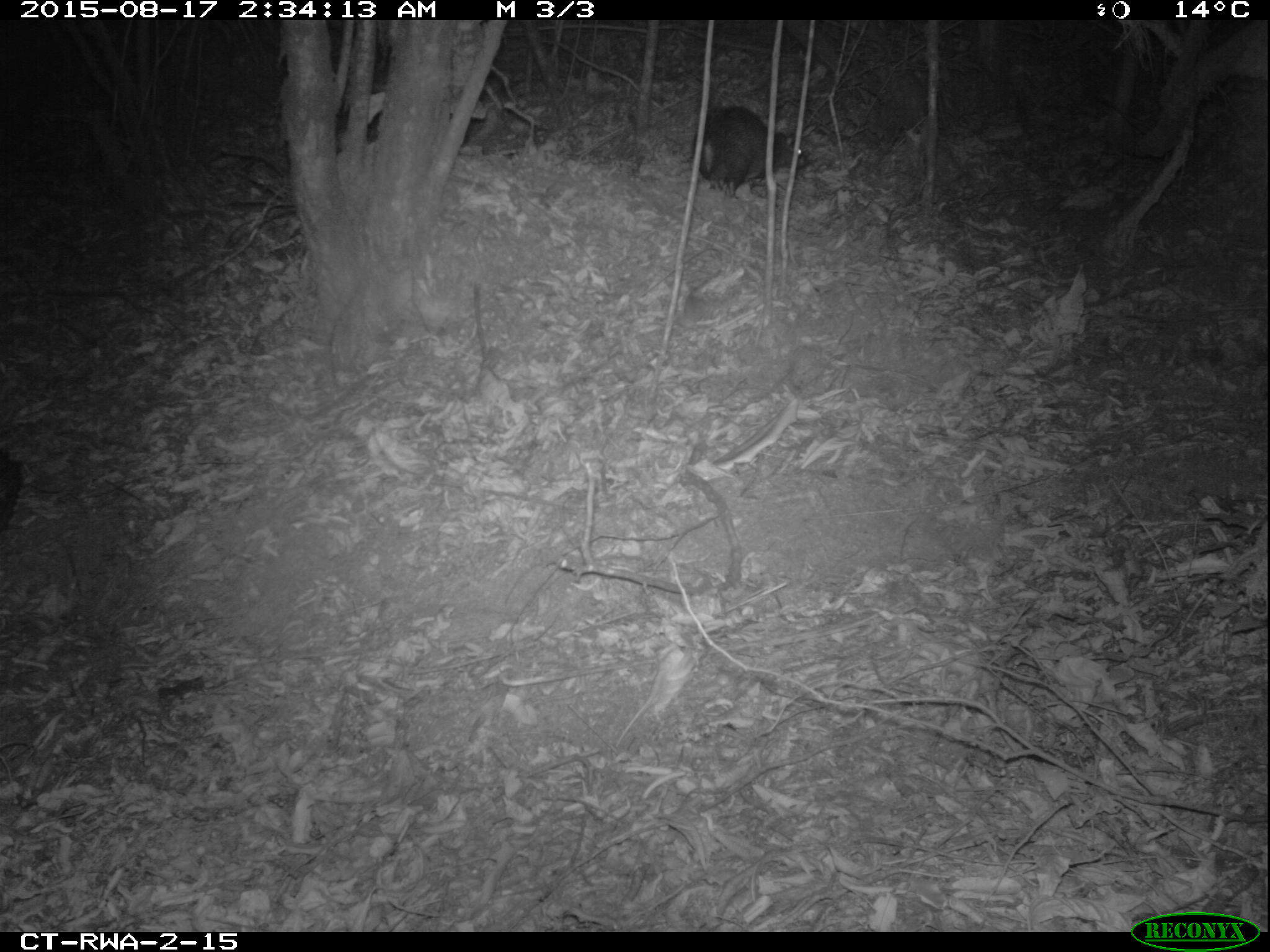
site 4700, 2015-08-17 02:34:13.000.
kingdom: Animalia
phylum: Chordata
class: Mammalia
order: Rodentia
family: Hystricidae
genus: Atherurus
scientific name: Atherurus africanus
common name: african brush-tailed porcupine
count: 1